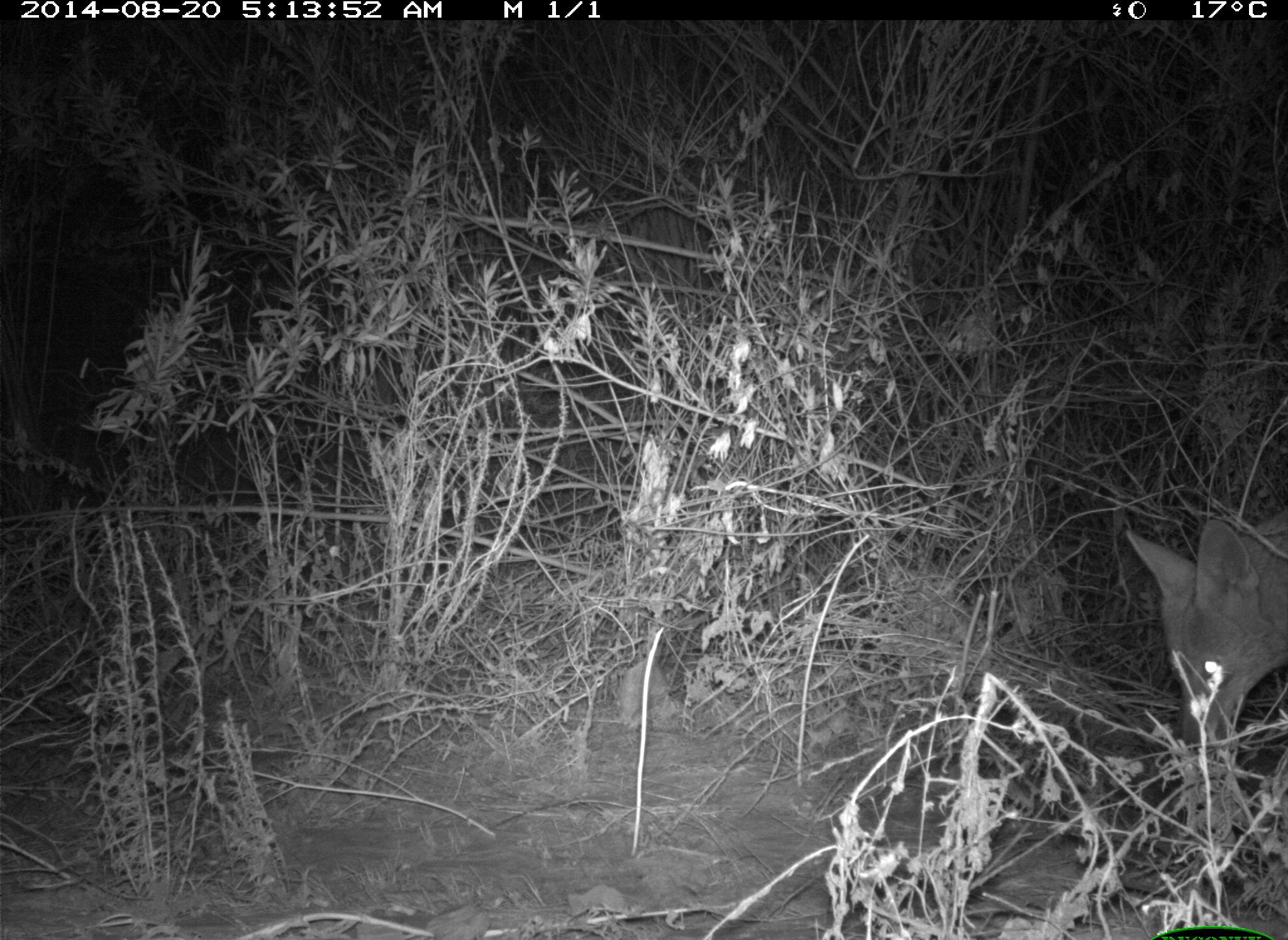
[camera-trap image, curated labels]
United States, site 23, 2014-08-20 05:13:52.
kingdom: Animalia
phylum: Chordata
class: Mammalia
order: Carnivora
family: Canidae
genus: Canis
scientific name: Canis latrans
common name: coyote